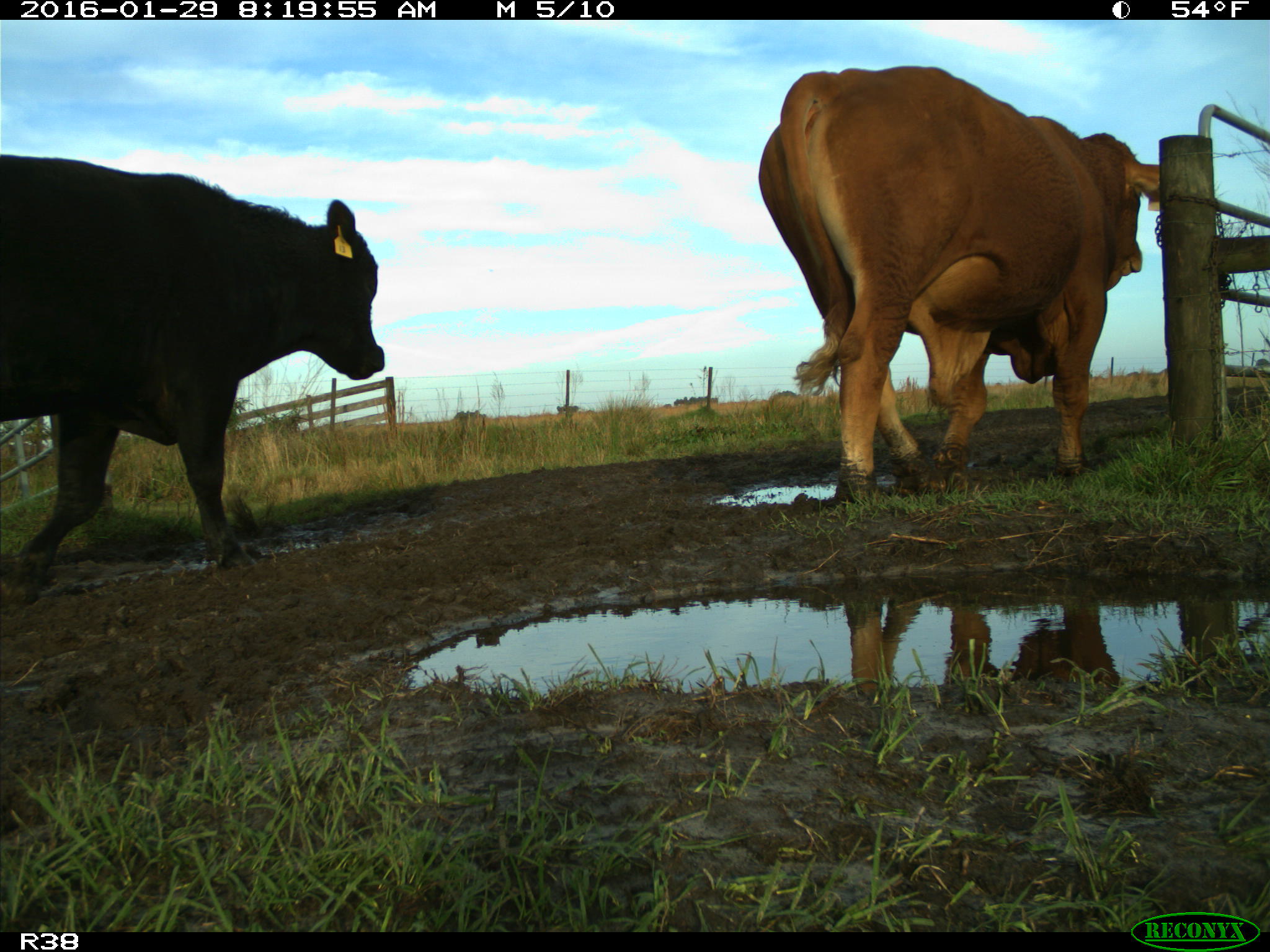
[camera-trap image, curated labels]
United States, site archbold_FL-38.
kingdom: Animalia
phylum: Chordata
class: Mammalia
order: Artiodactyla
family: Bovidae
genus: Bos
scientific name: Bos taurus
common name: domestic cow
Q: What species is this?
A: Bos taurus (domestic cow).